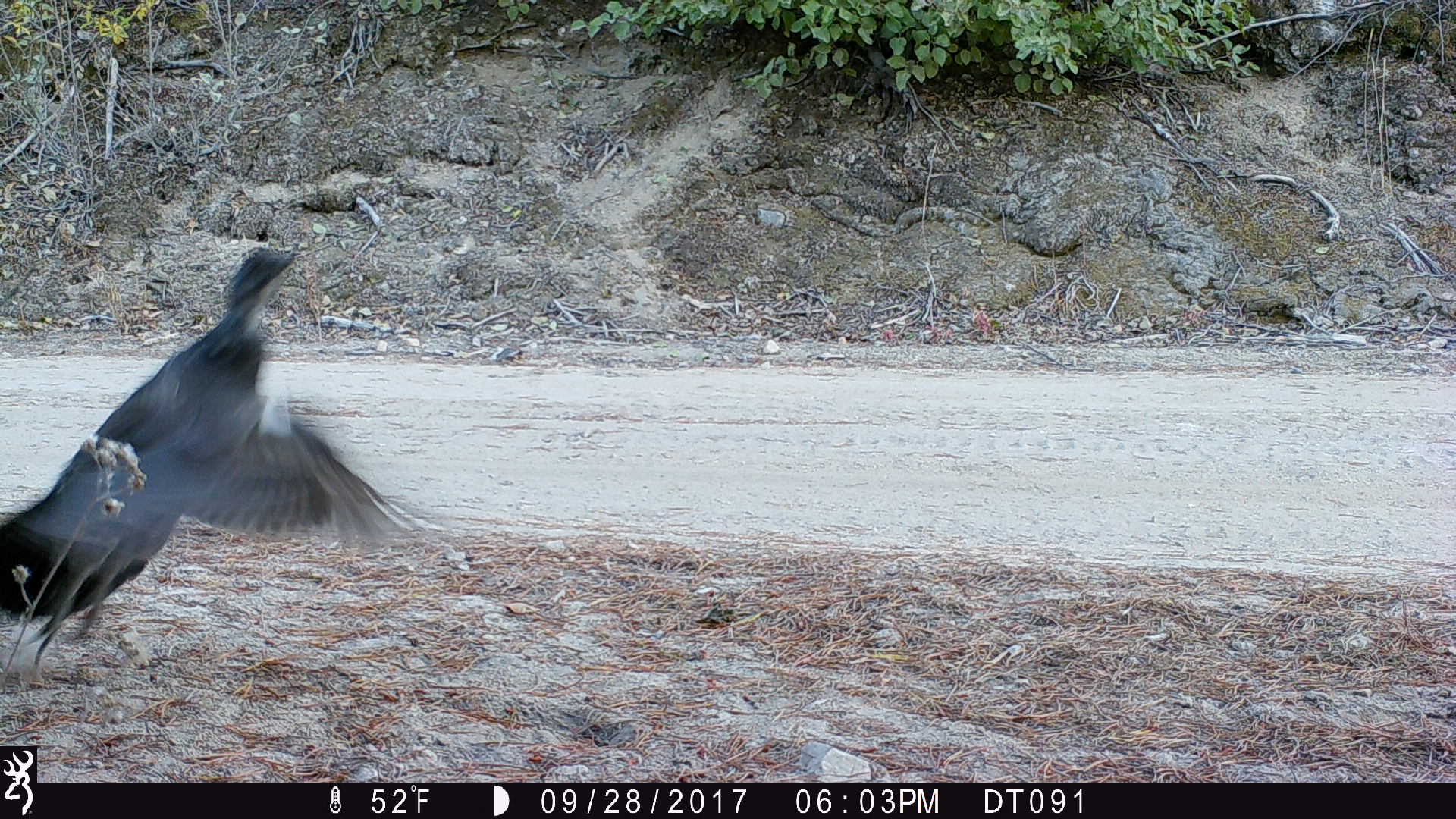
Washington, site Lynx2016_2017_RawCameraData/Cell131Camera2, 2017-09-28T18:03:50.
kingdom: Animalia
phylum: Chordata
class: Aves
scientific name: Aves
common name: birds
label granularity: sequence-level